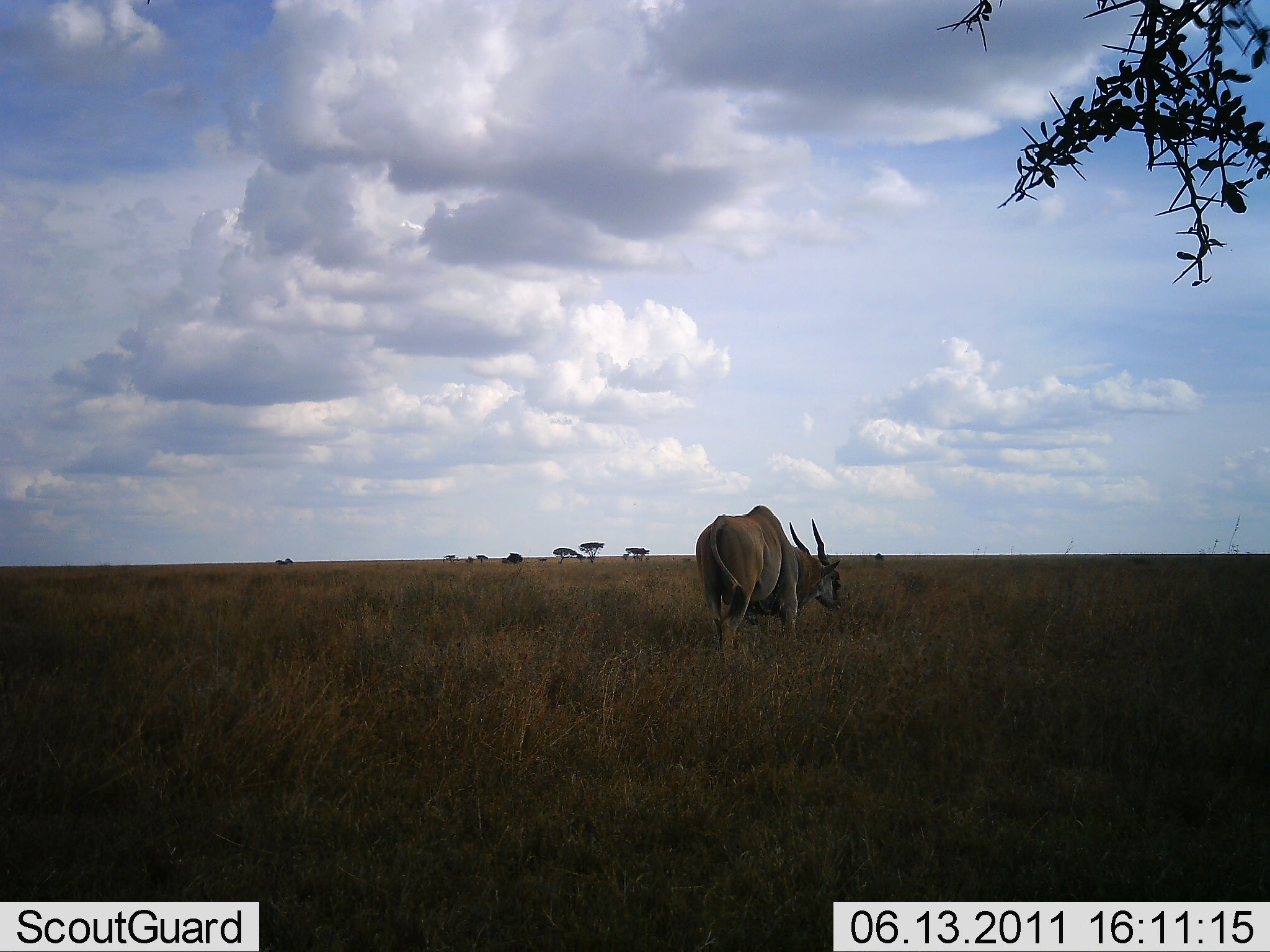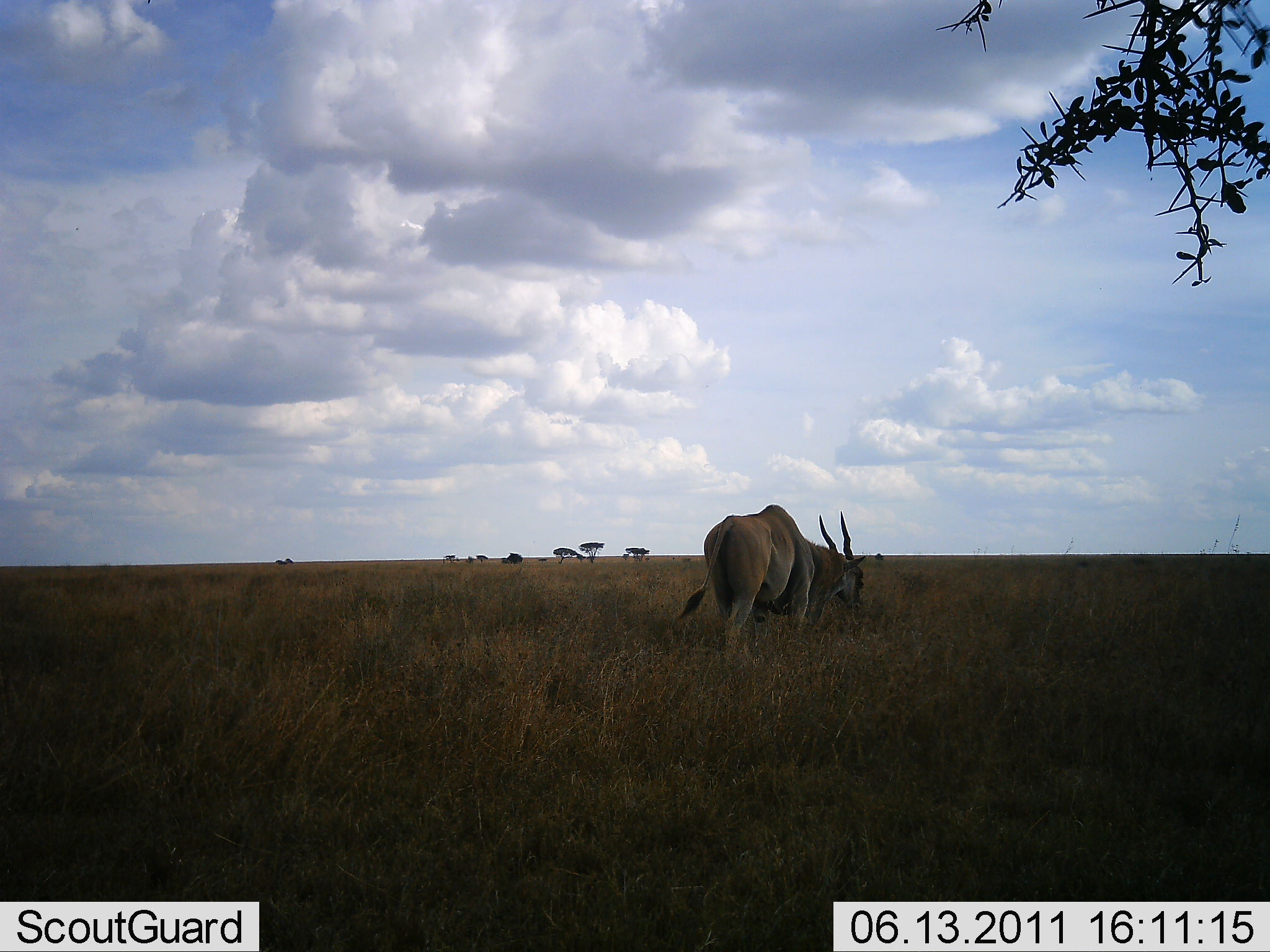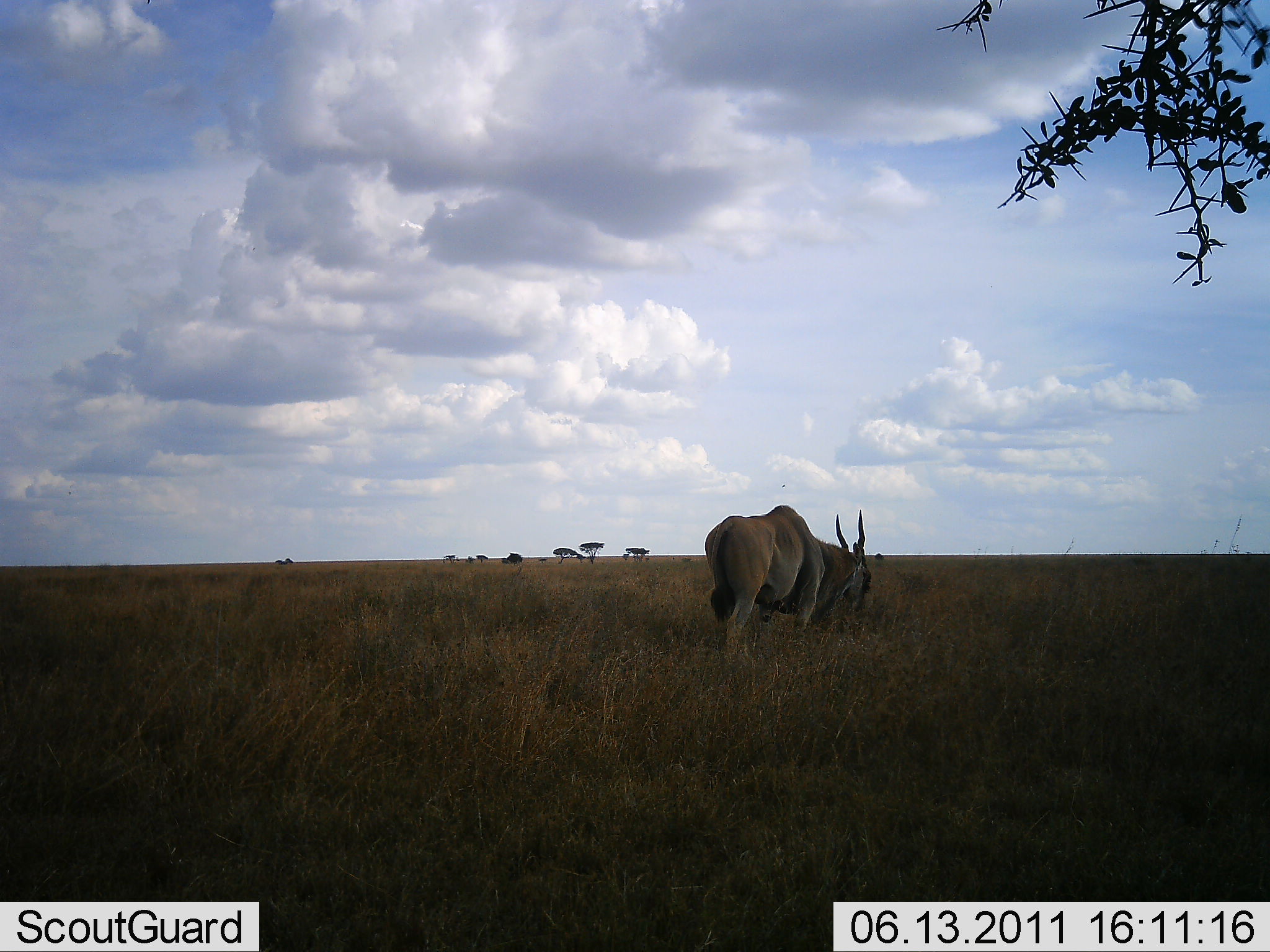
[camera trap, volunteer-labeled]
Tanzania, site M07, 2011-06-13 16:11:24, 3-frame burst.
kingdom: Animalia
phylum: Chordata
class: Mammalia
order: Artiodactyla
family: Bovidae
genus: Tragelaphus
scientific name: Tragelaphus oryx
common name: eland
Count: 1.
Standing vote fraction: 31%.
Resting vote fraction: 0%.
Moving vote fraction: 15%.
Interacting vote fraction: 0%.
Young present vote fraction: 0%.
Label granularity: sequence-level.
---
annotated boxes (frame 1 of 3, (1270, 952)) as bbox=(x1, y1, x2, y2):
animal: bbox=(696, 504, 844, 664)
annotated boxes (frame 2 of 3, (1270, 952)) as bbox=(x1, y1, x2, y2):
animal: bbox=(679, 502, 868, 659)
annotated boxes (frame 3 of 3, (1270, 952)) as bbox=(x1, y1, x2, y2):
animal: bbox=(704, 504, 872, 663)